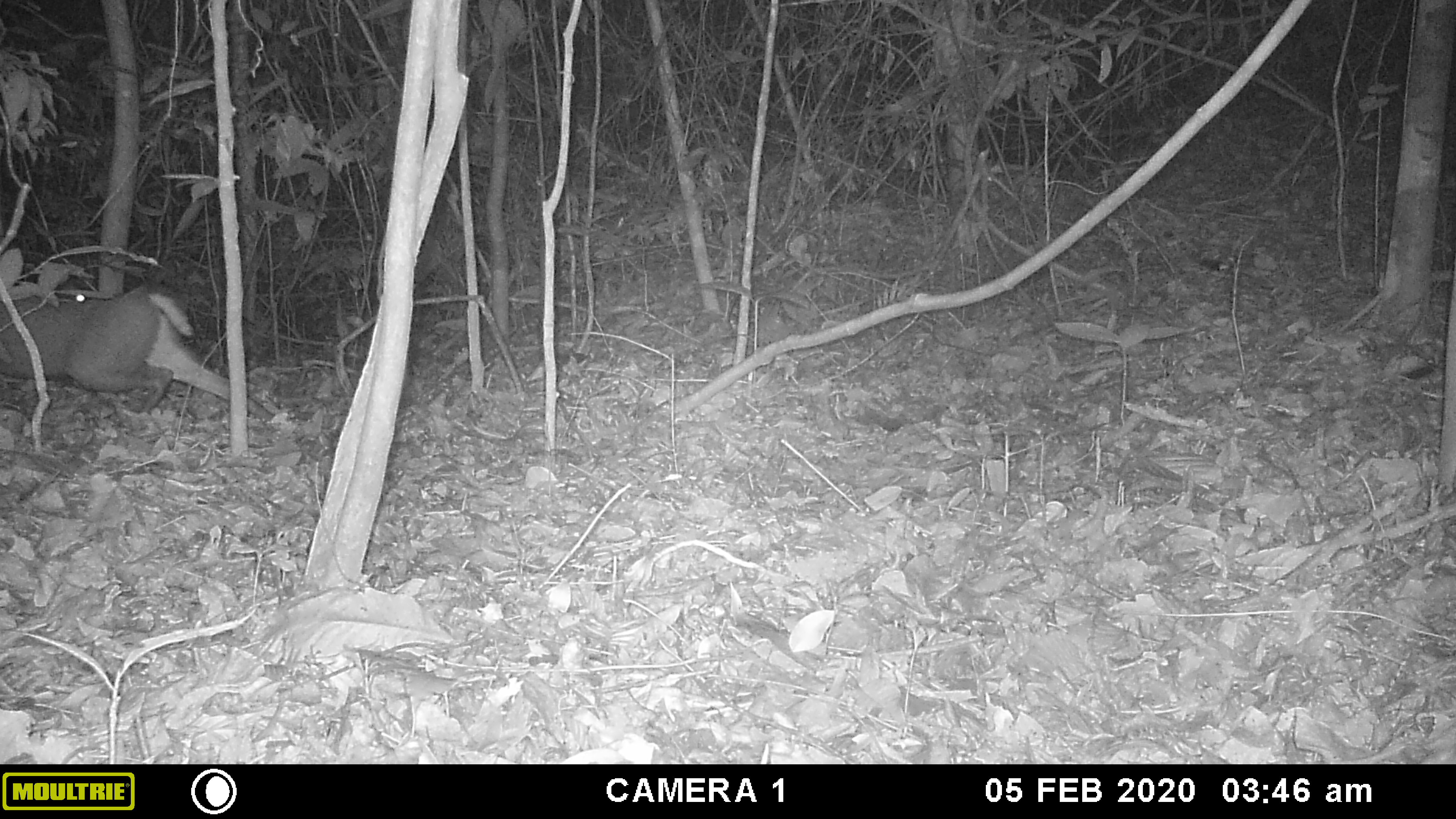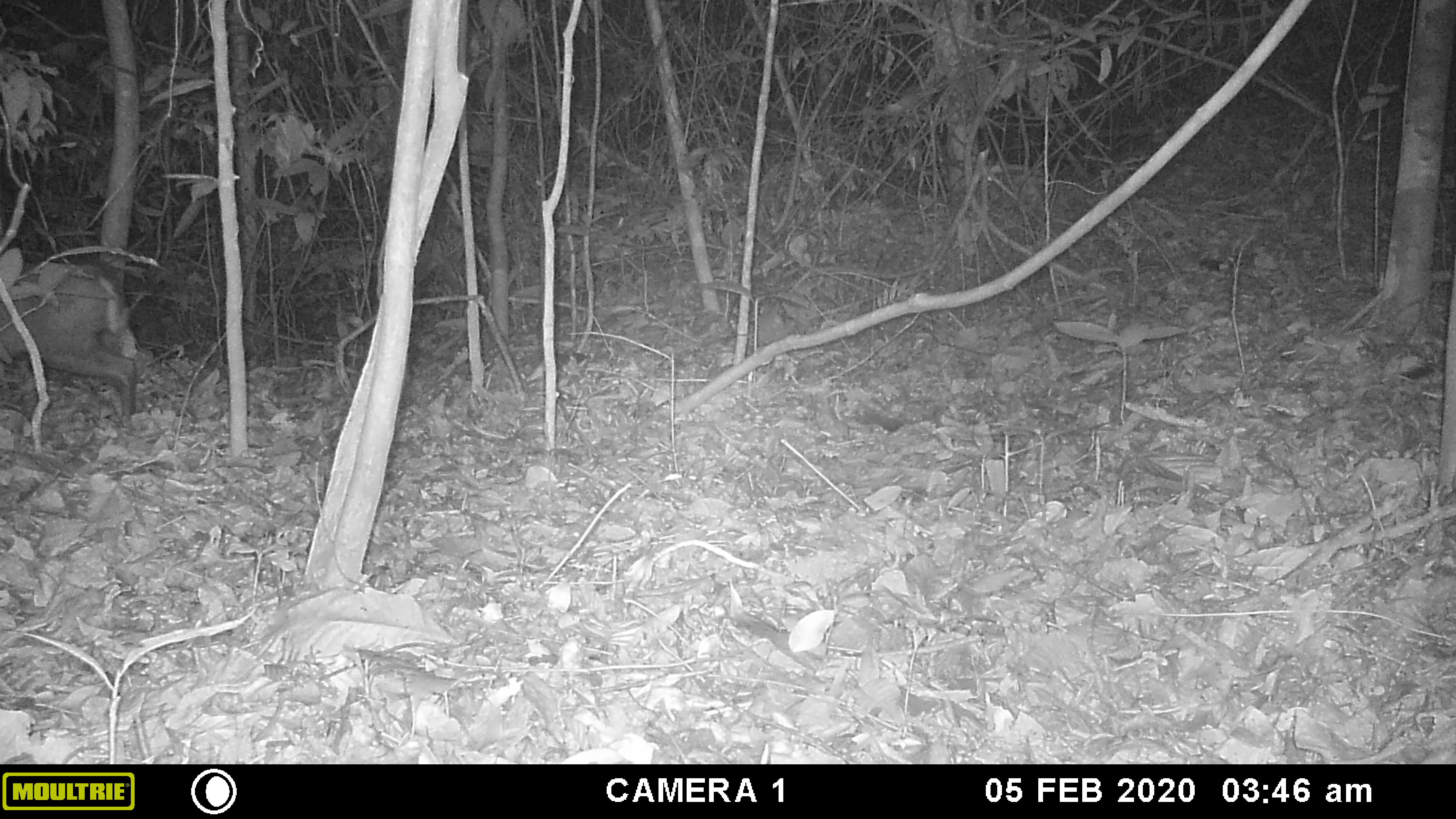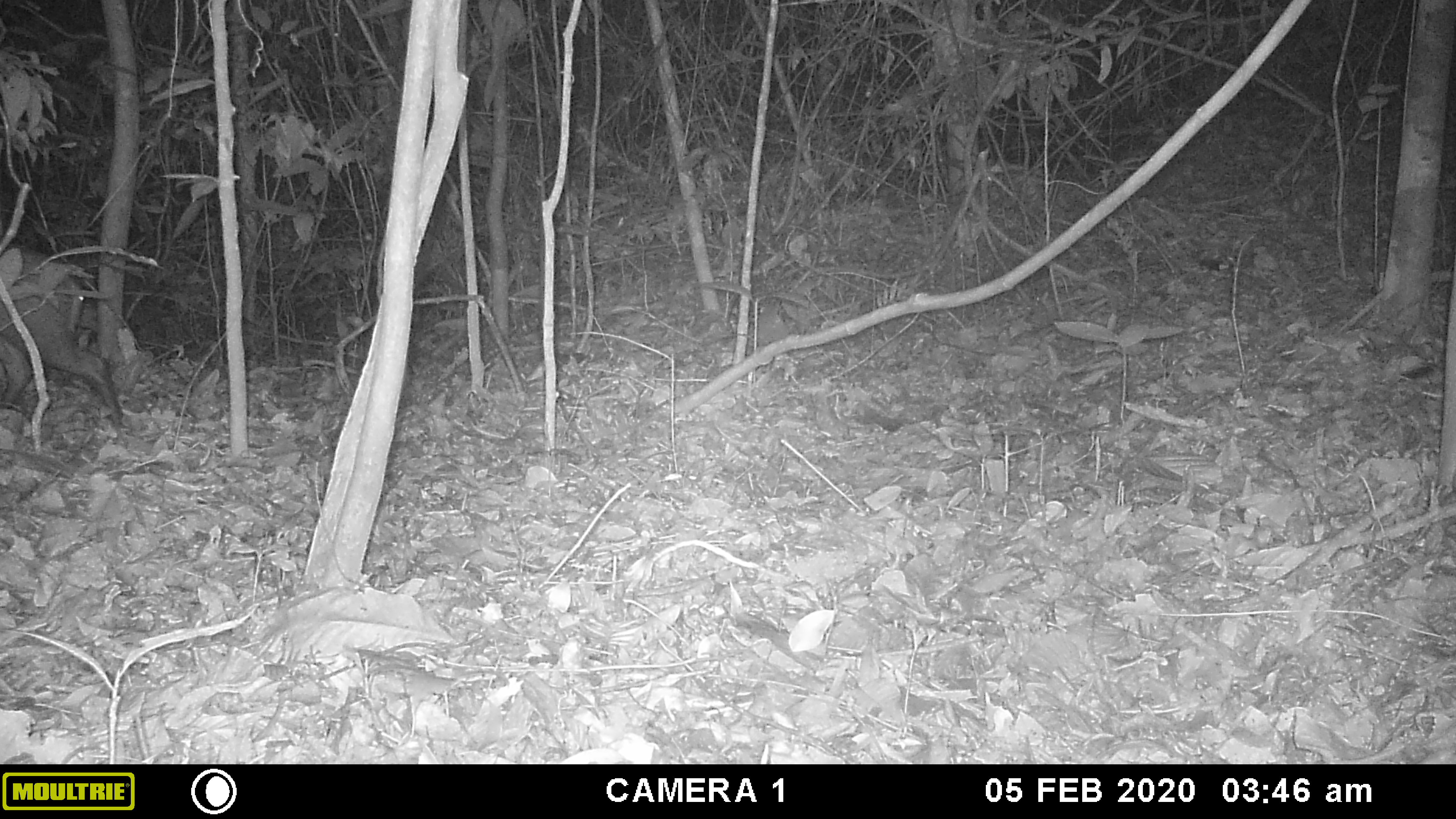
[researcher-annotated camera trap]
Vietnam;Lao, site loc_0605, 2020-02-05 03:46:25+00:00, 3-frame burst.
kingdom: Animalia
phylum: Chordata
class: Mammalia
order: Artiodactyla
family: Cervidae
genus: Muntiacus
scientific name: Muntiacus rooseveltorum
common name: roosevelt's muntjac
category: roosevelts muntjac group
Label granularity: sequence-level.